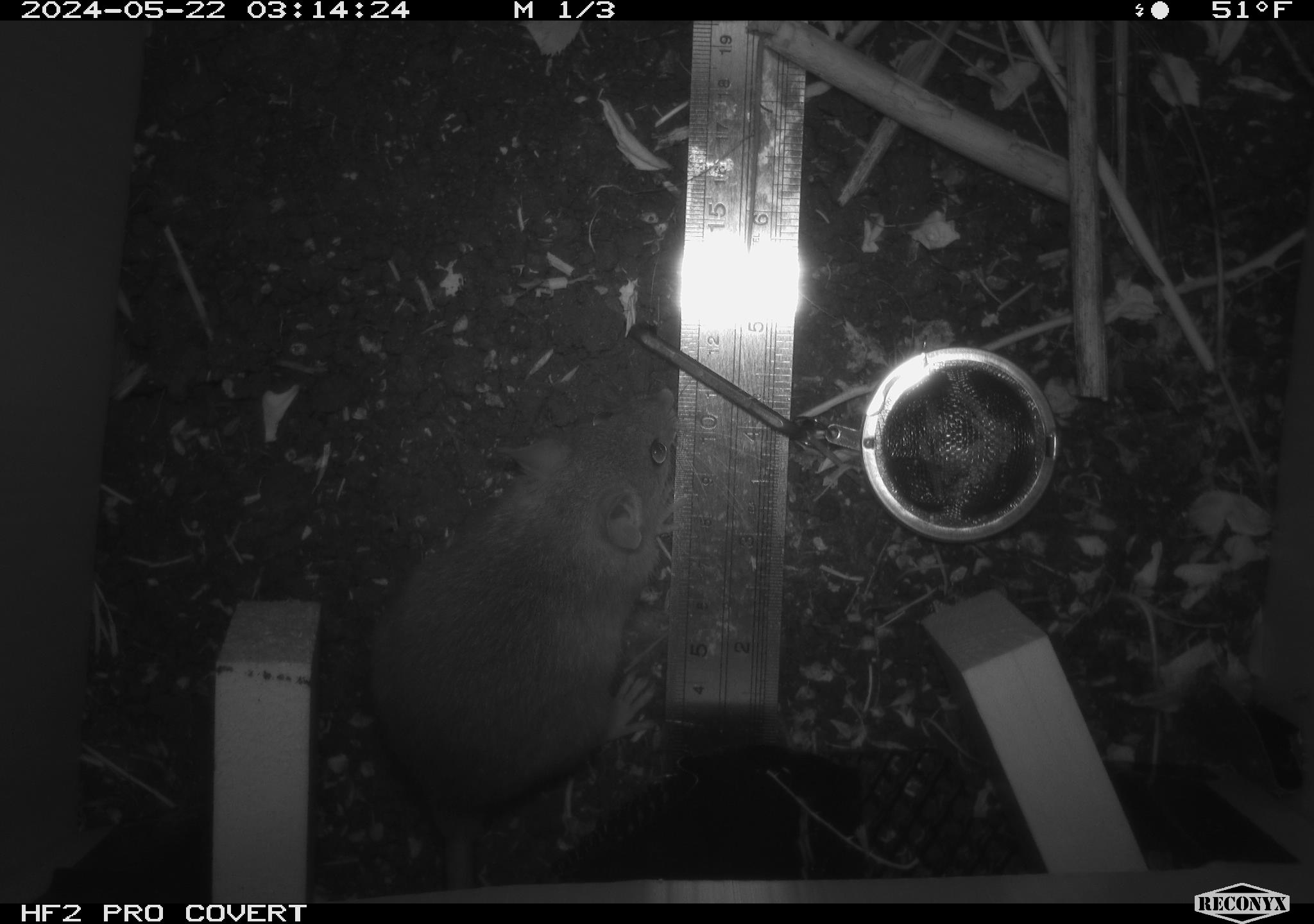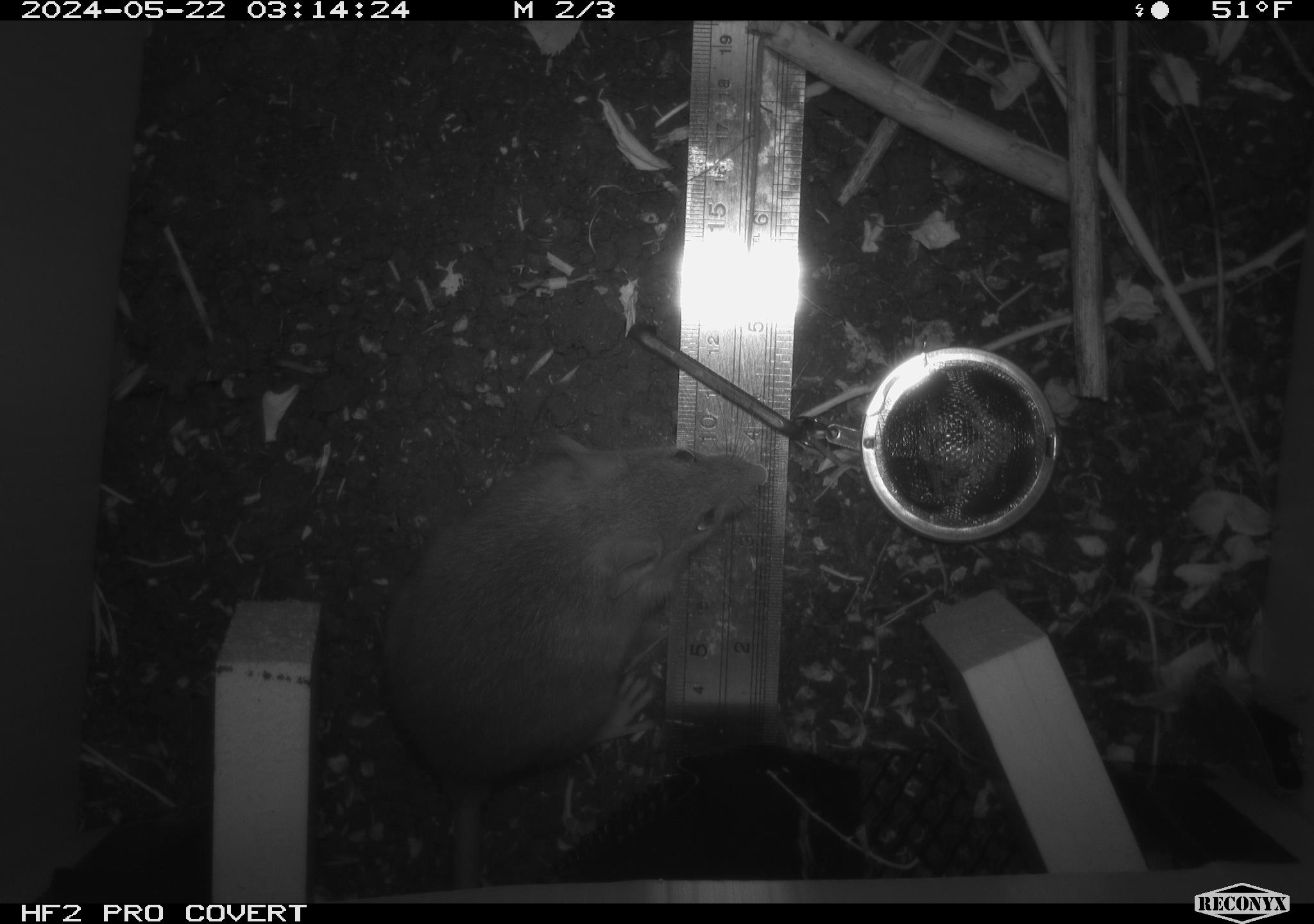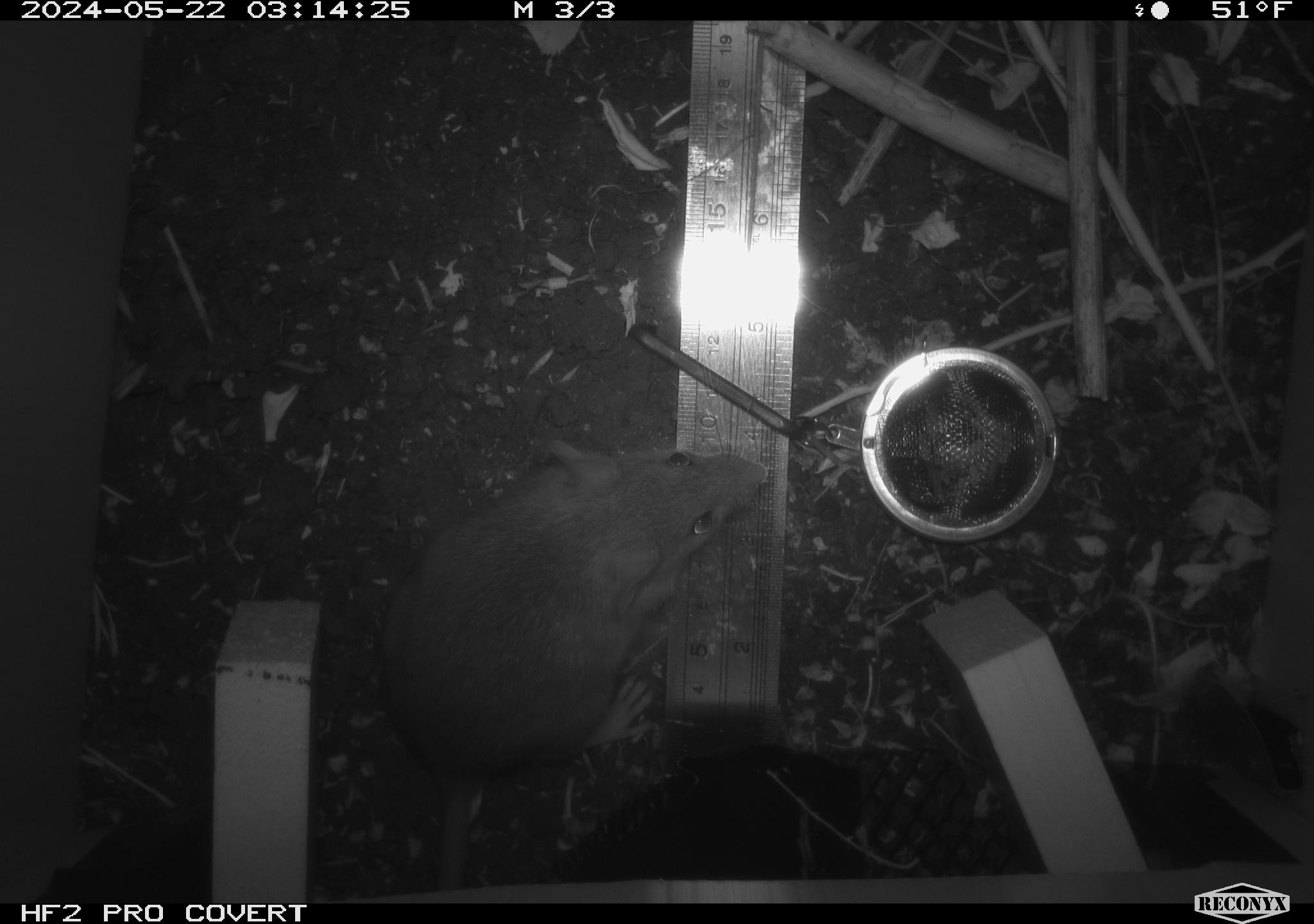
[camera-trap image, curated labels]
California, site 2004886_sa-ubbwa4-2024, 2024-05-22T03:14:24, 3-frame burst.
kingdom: Animalia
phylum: Chordata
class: Mammalia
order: Rodentia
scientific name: Rodentia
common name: woodrat or rat or mouse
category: woodrat or rat or mouse species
Woodrat or rat or mouse species (woodrat or rat or mouse) (Rodentia).